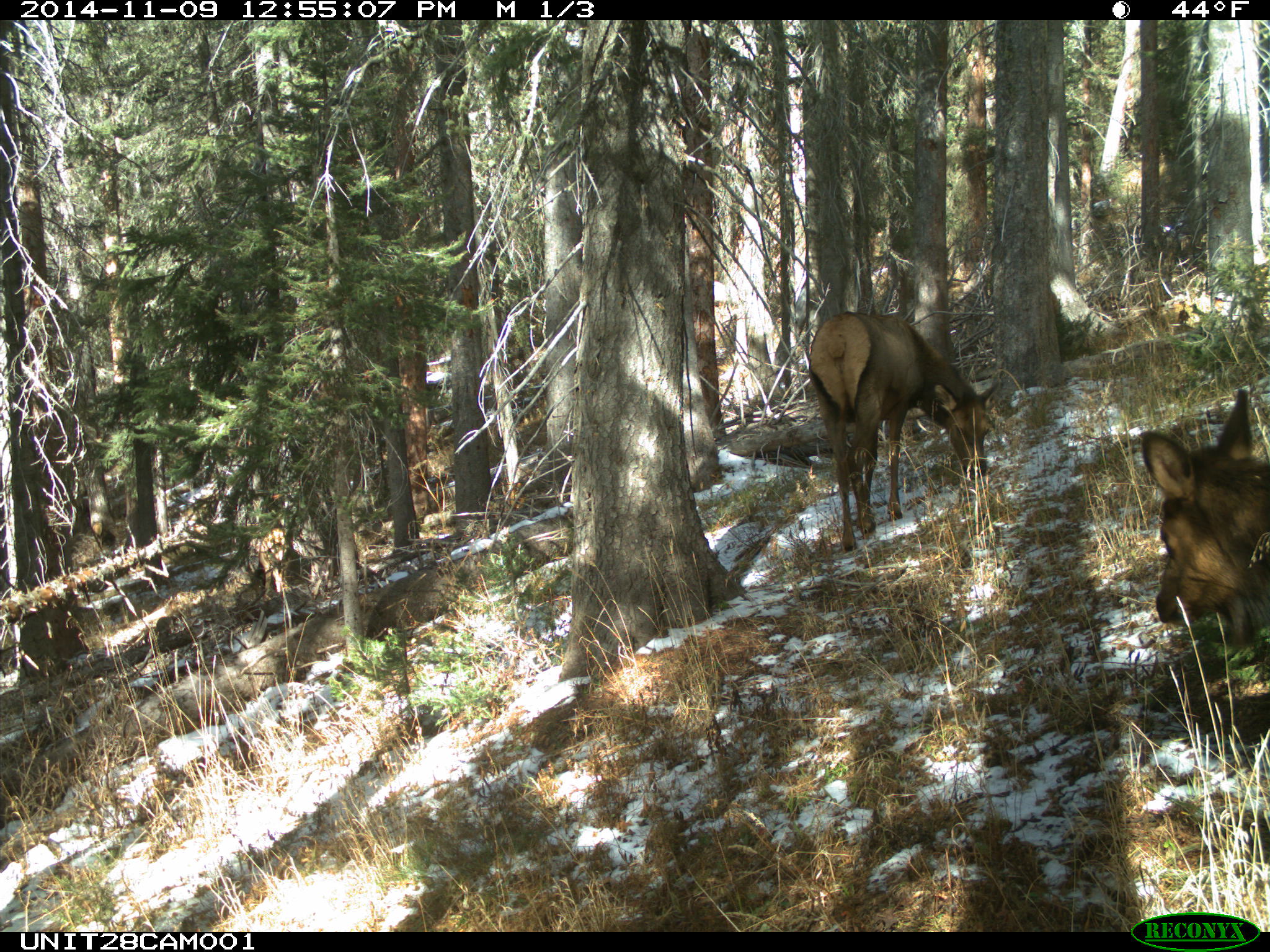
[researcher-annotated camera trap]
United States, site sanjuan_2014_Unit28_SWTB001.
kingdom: Animalia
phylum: Chordata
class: Mammalia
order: Artiodactyla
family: Cervidae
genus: Cervus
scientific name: Cervus elaphus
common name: red deer